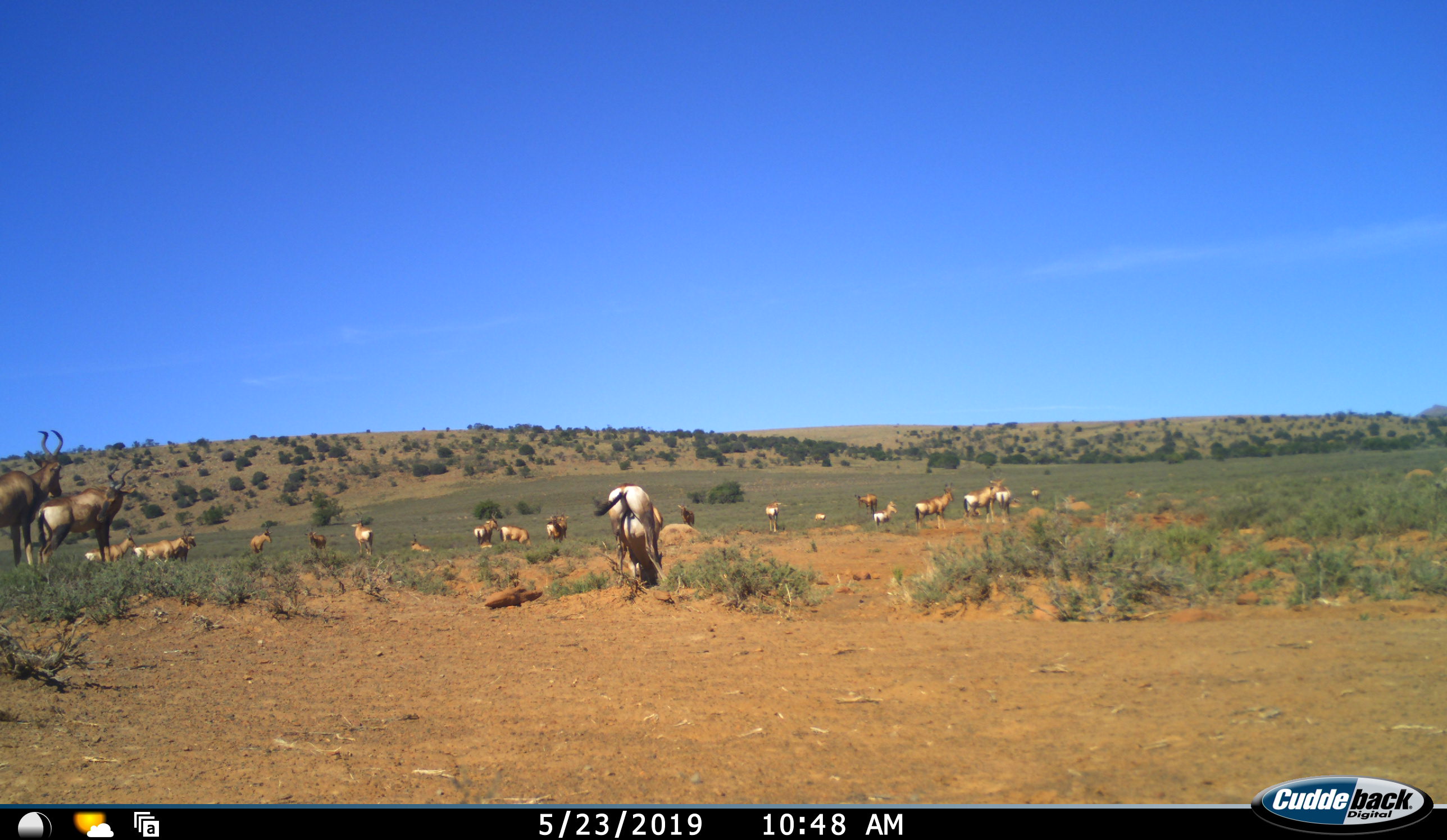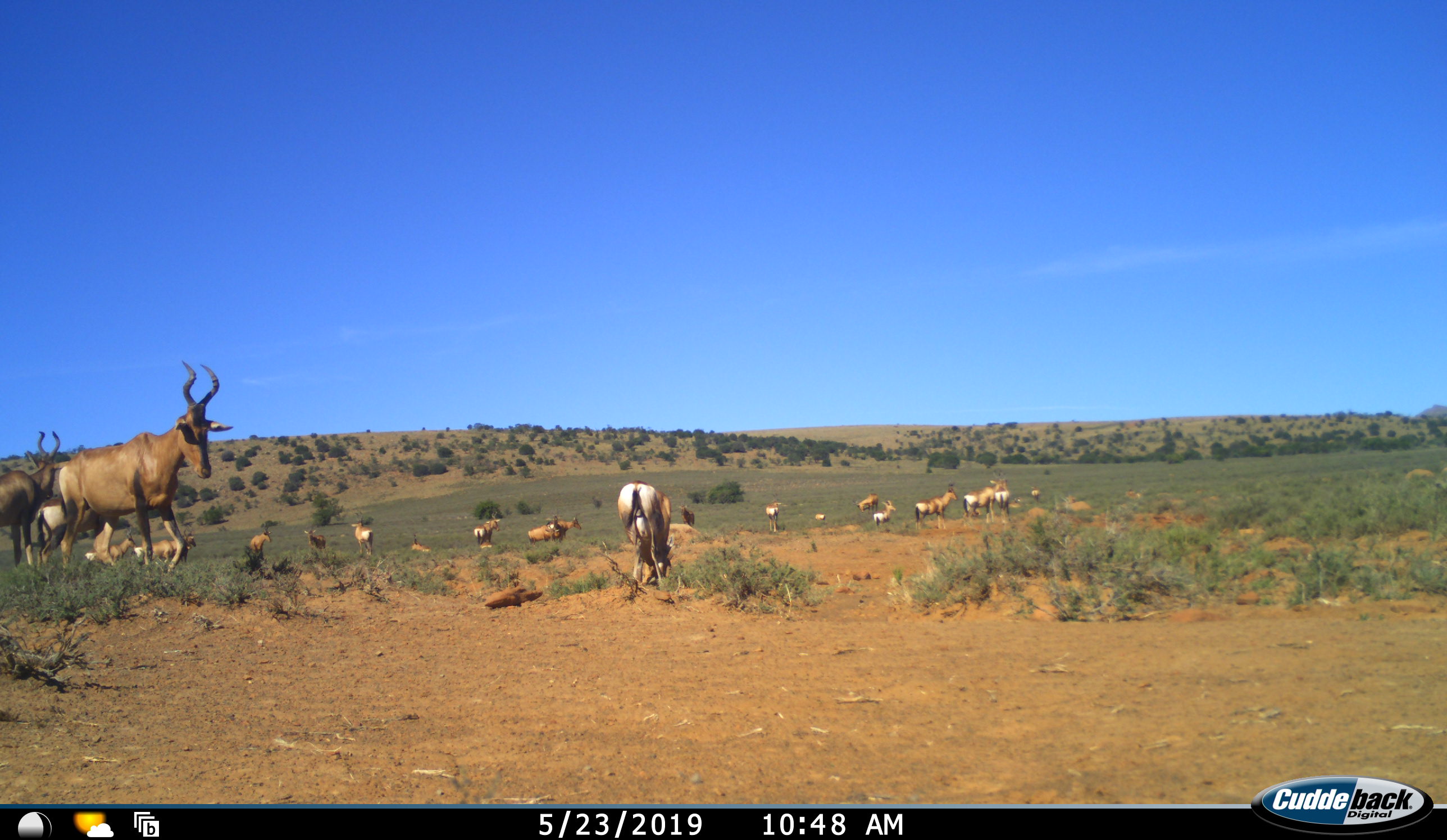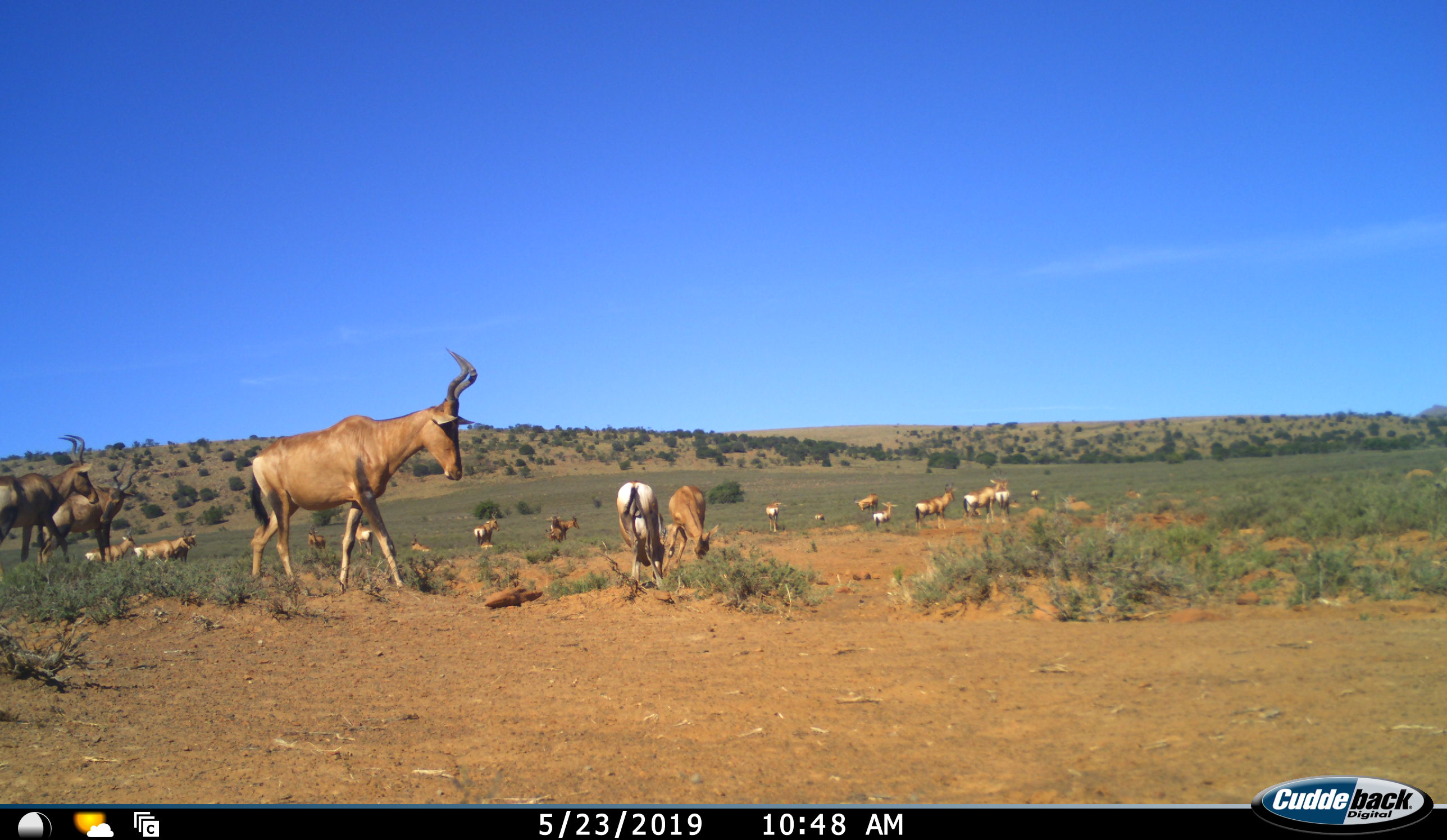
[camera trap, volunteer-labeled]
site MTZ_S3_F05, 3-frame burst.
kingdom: Animalia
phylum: Chordata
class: Mammalia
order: Artiodactyla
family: Bovidae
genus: Alcelaphus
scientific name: Alcelaphus buselaphus caama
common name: red hartebeest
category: hartebeestred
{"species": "hartebeestred (red hartebeest) (Alcelaphus buselaphus caama)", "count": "11-50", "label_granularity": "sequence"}